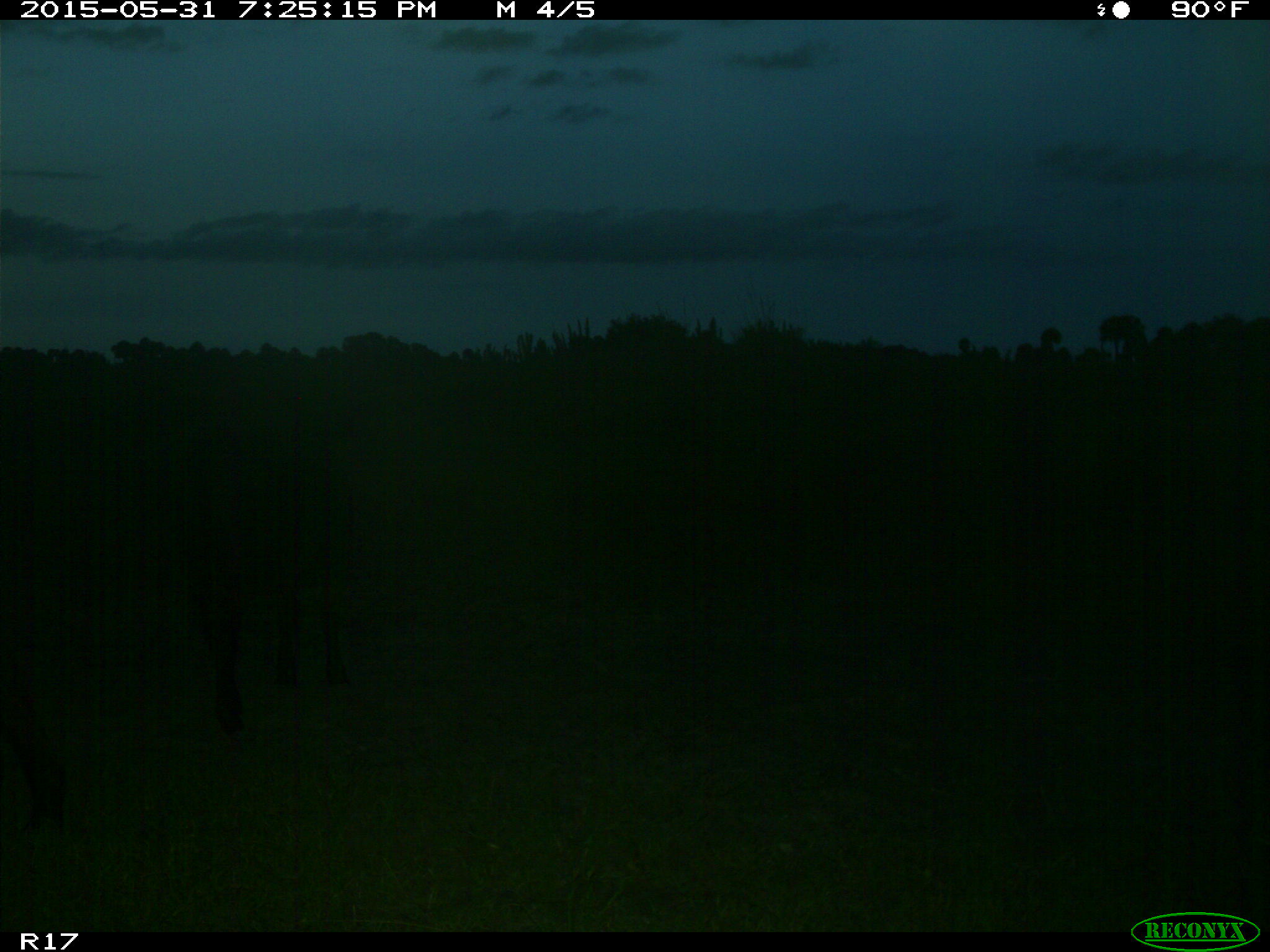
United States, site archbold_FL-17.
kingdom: Animalia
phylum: Chordata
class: Mammalia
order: Artiodactyla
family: Bovidae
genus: Bos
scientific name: Bos taurus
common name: domestic cow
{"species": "Bos taurus (domestic cow)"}